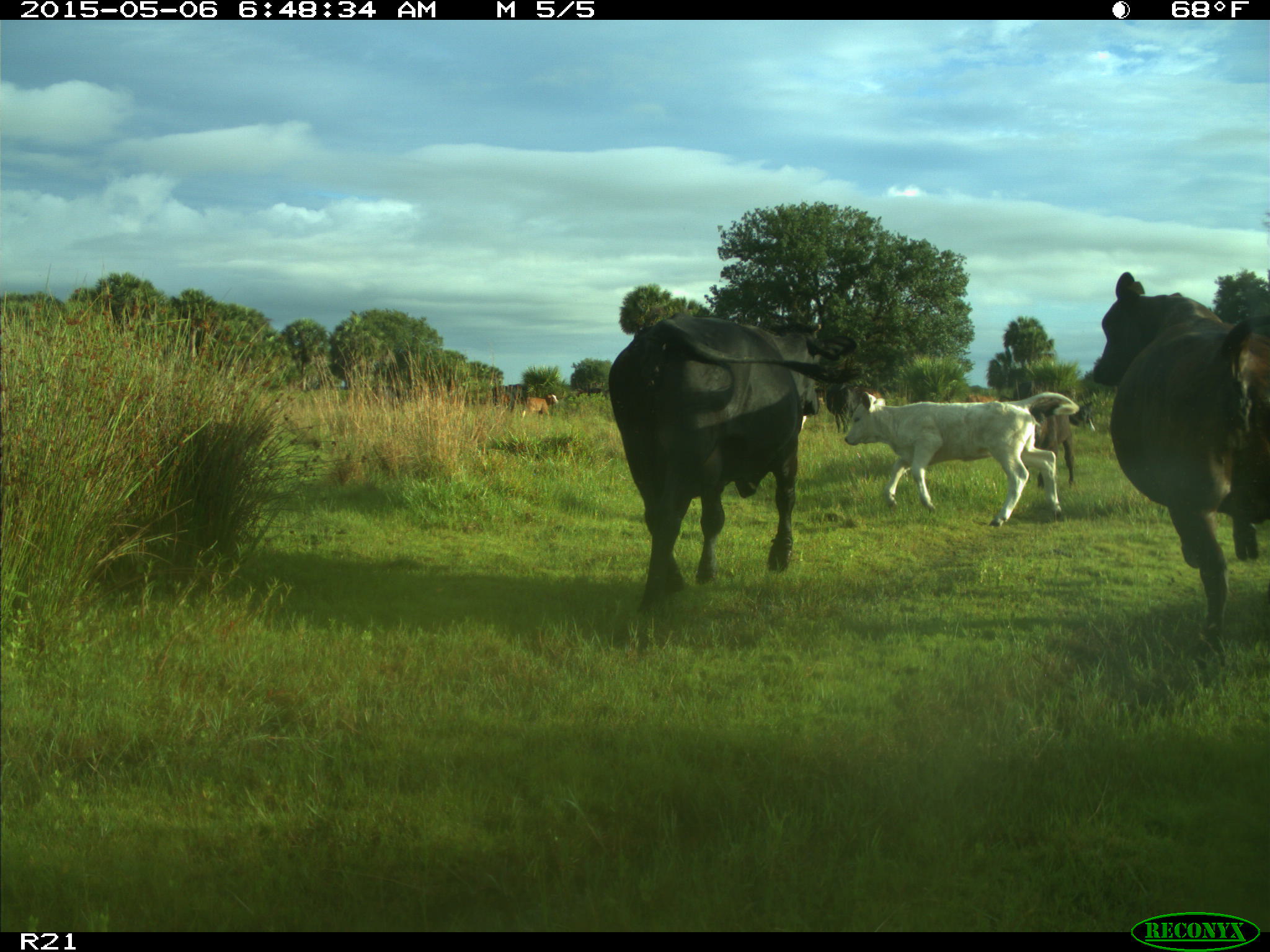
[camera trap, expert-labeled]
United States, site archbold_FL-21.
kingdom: Animalia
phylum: Chordata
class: Mammalia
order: Artiodactyla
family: Bovidae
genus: Bos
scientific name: Bos taurus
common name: domestic cow